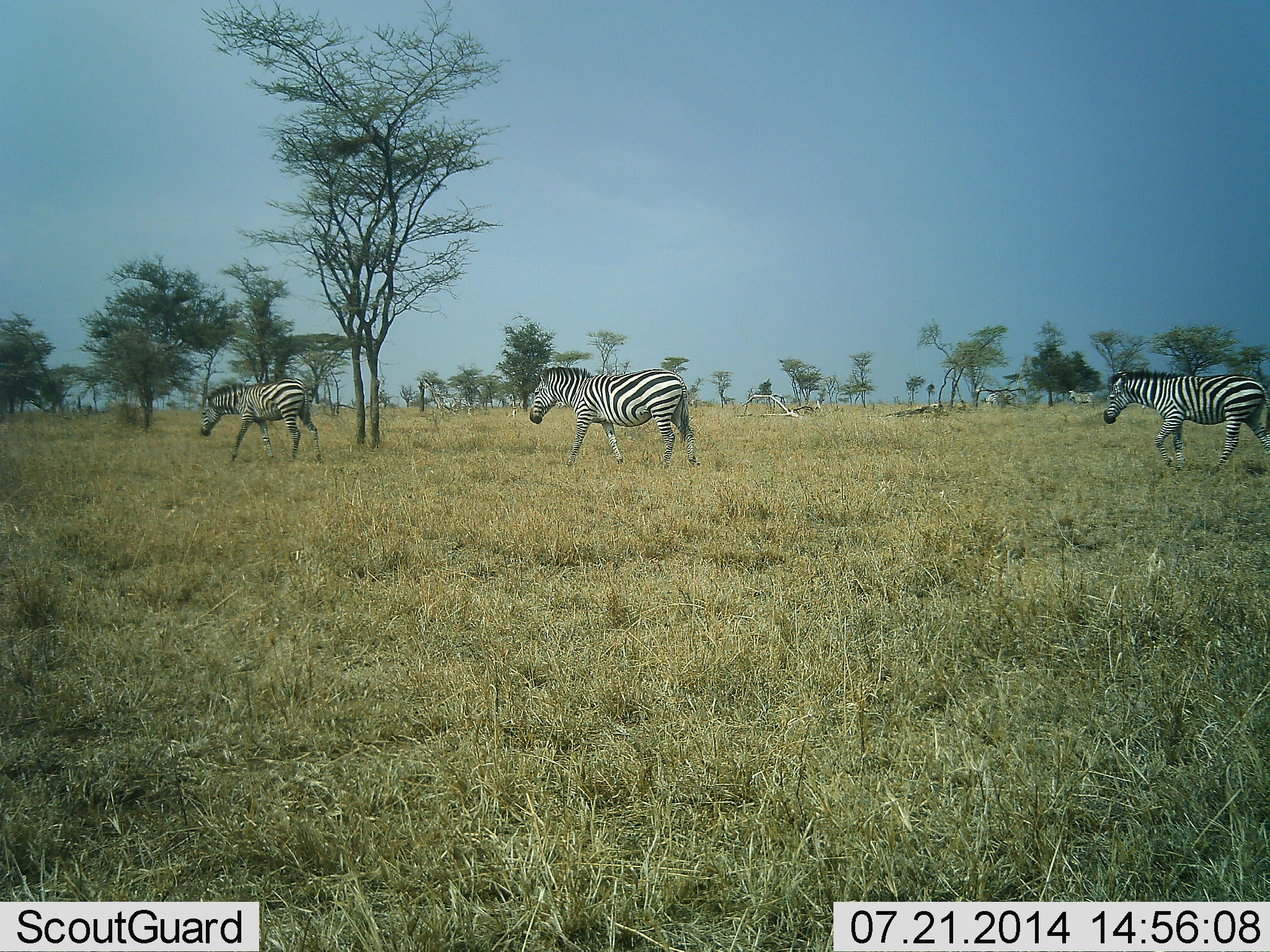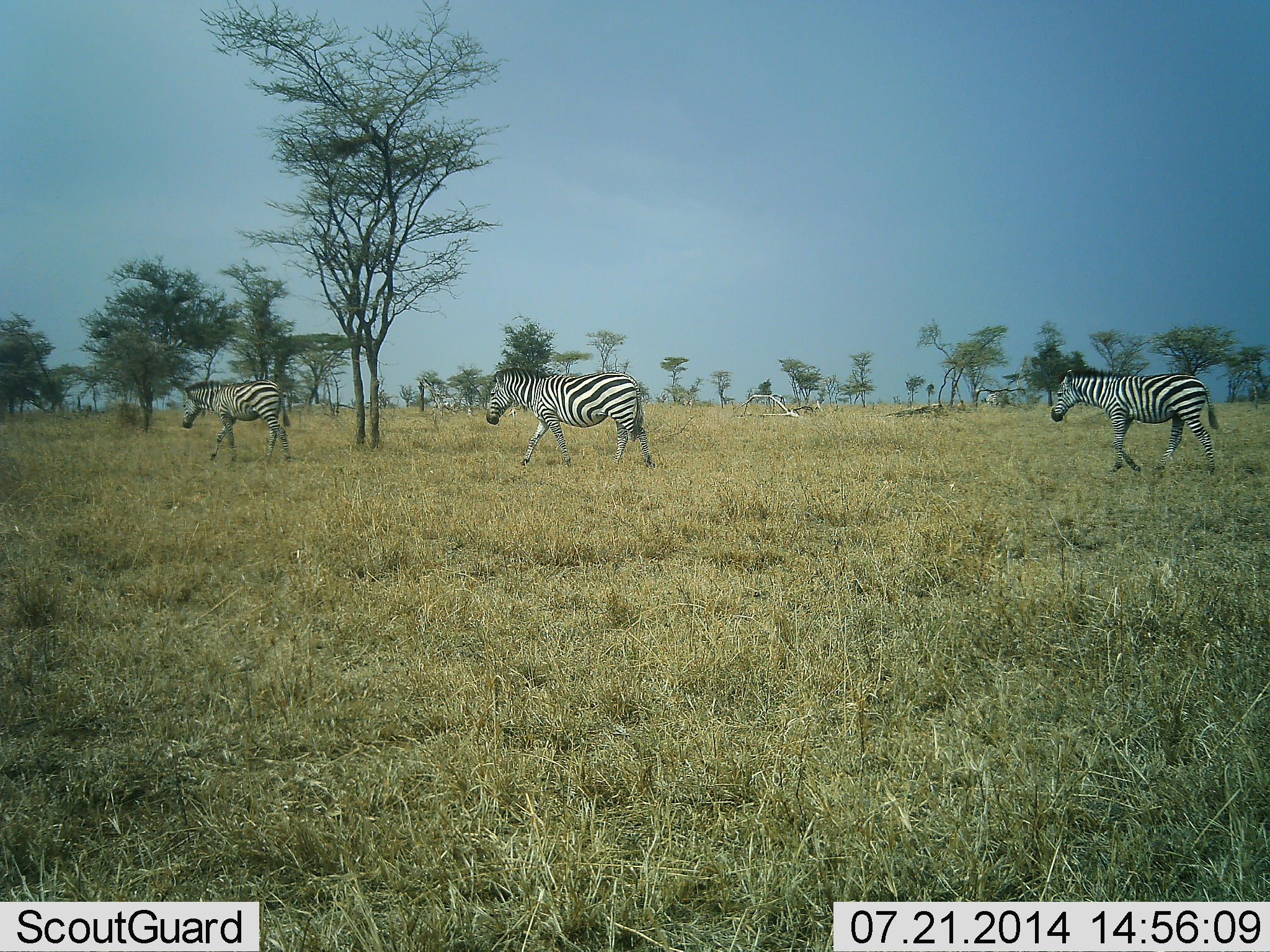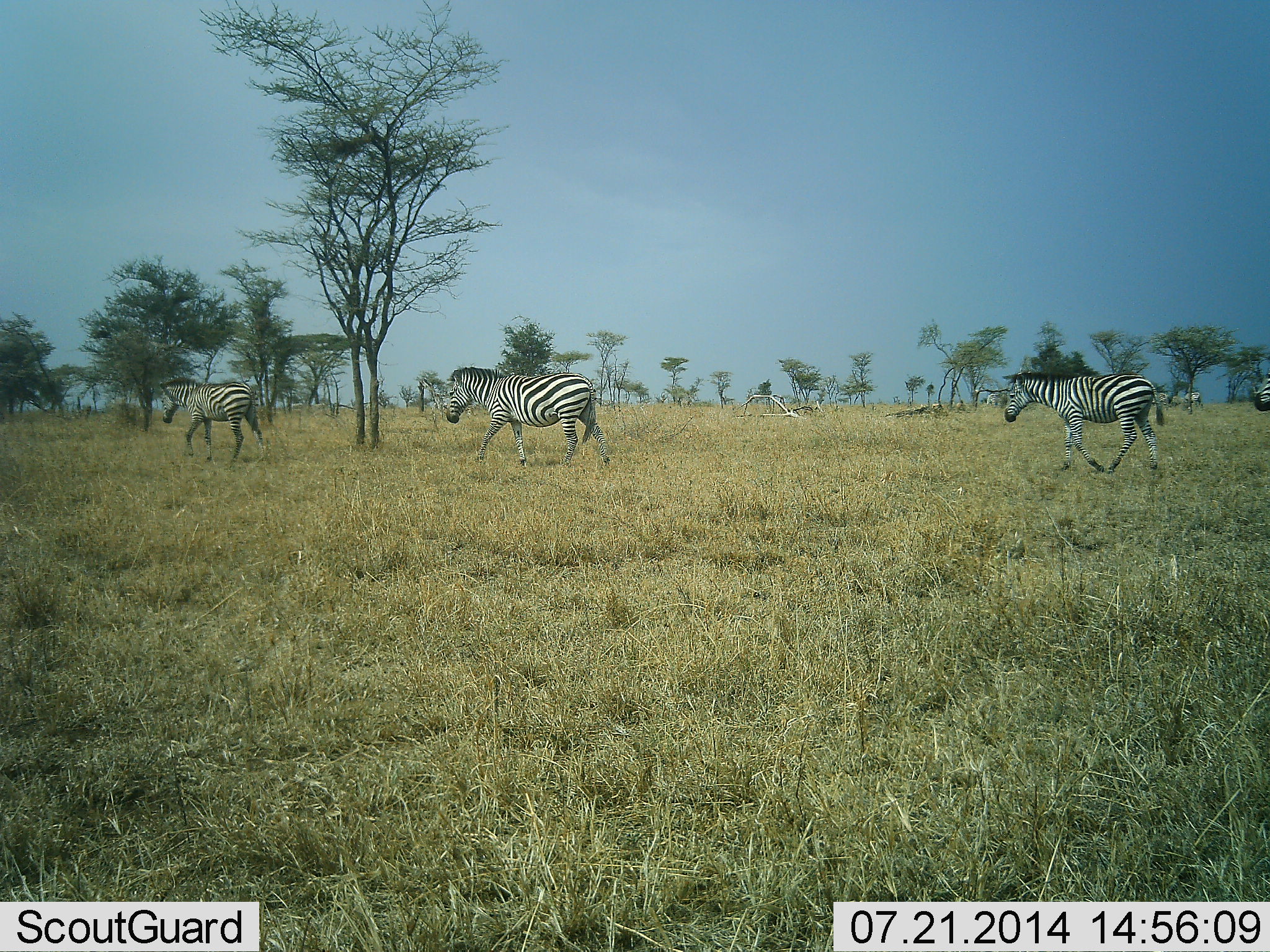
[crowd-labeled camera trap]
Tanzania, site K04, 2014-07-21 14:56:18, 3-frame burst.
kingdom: Animalia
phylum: Chordata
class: Mammalia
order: Perissodactyla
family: Equidae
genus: Equus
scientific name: Equus quagga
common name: plains zebra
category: zebra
Zebra (plains zebra) (Equus quagga), count 4. Behavior (volunteer vote fractions): standing 0%, resting 0%, moving 100%, interacting 0%. Young present (vote fraction): 10%. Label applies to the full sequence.